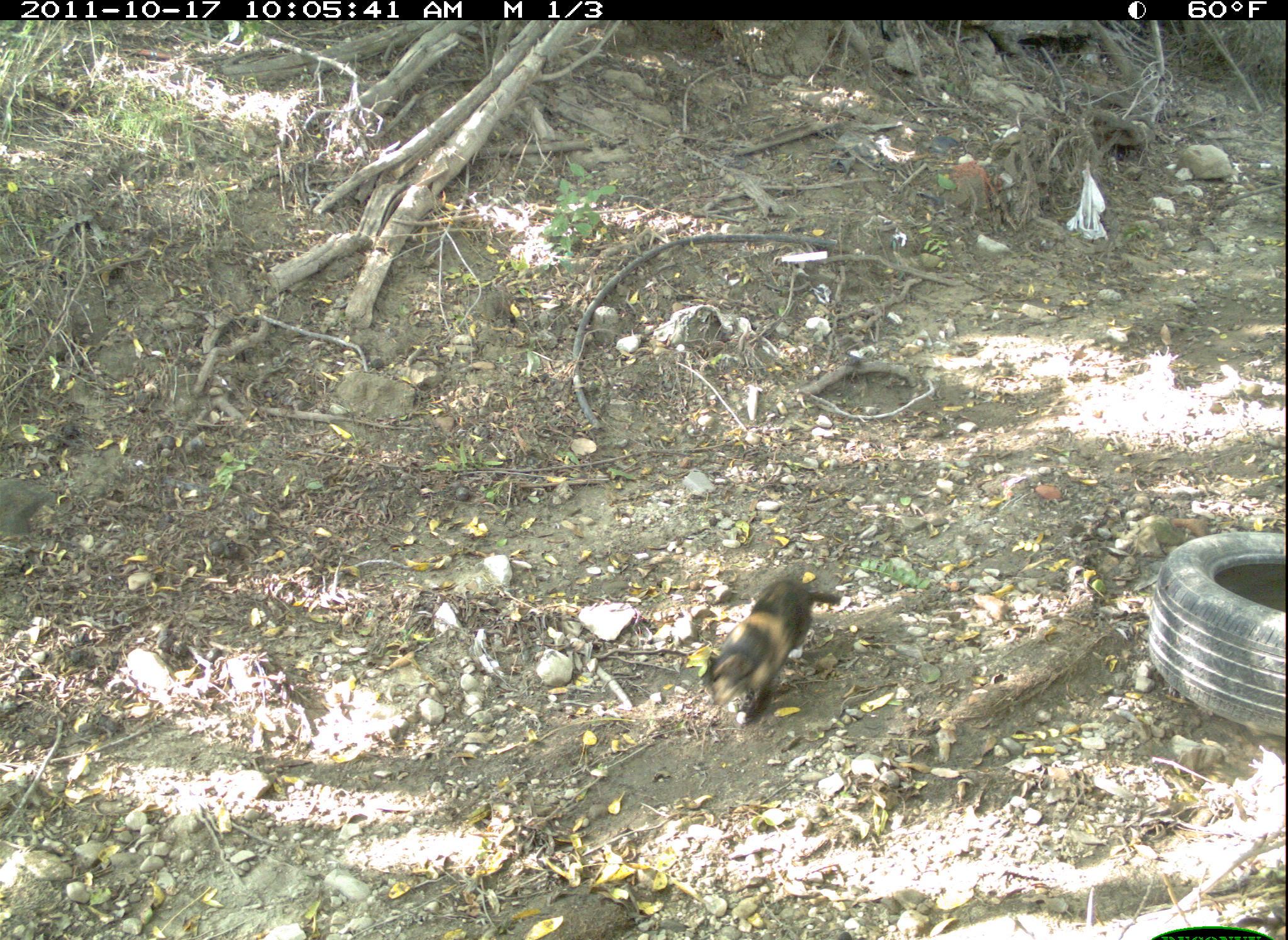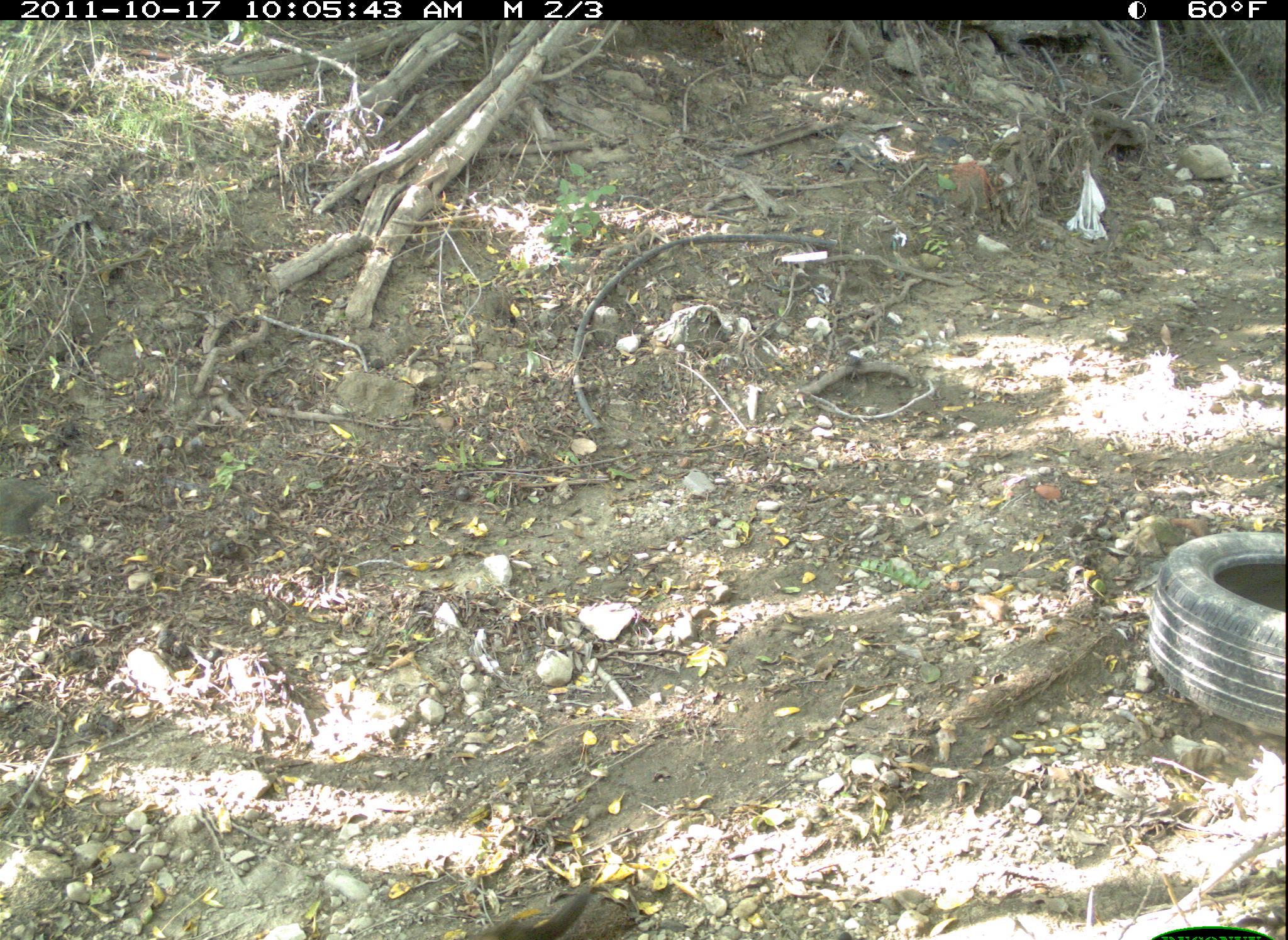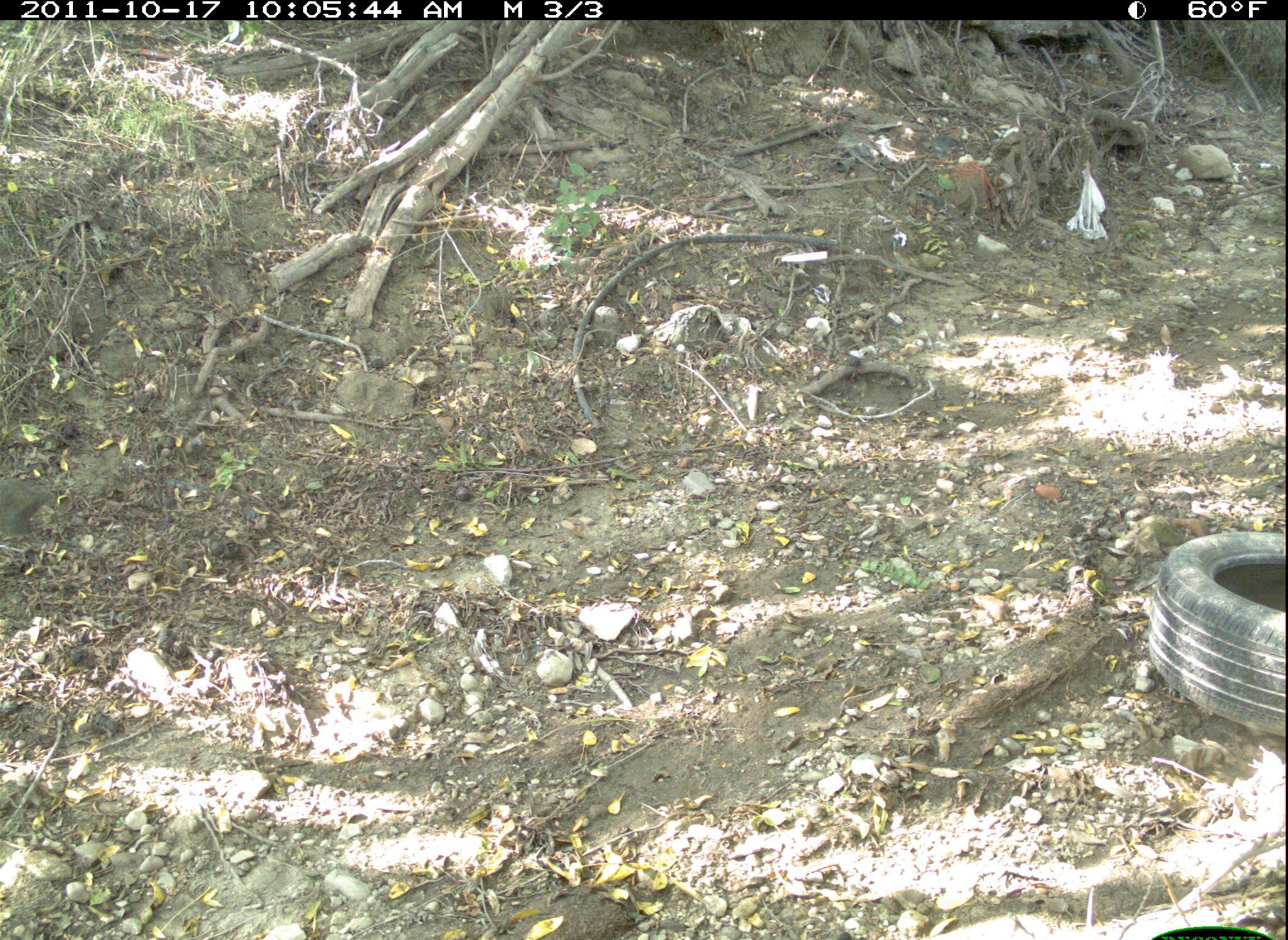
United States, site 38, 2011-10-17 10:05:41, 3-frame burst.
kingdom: Animalia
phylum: Chordata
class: Mammalia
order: Carnivora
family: Felidae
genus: Felis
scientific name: Felis catus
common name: cat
Cat (Felis catus).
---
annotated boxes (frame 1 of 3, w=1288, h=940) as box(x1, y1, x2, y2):
cat: box(694, 564, 848, 736)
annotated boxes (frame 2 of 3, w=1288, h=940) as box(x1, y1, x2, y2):
cat: box(417, 860, 662, 940)